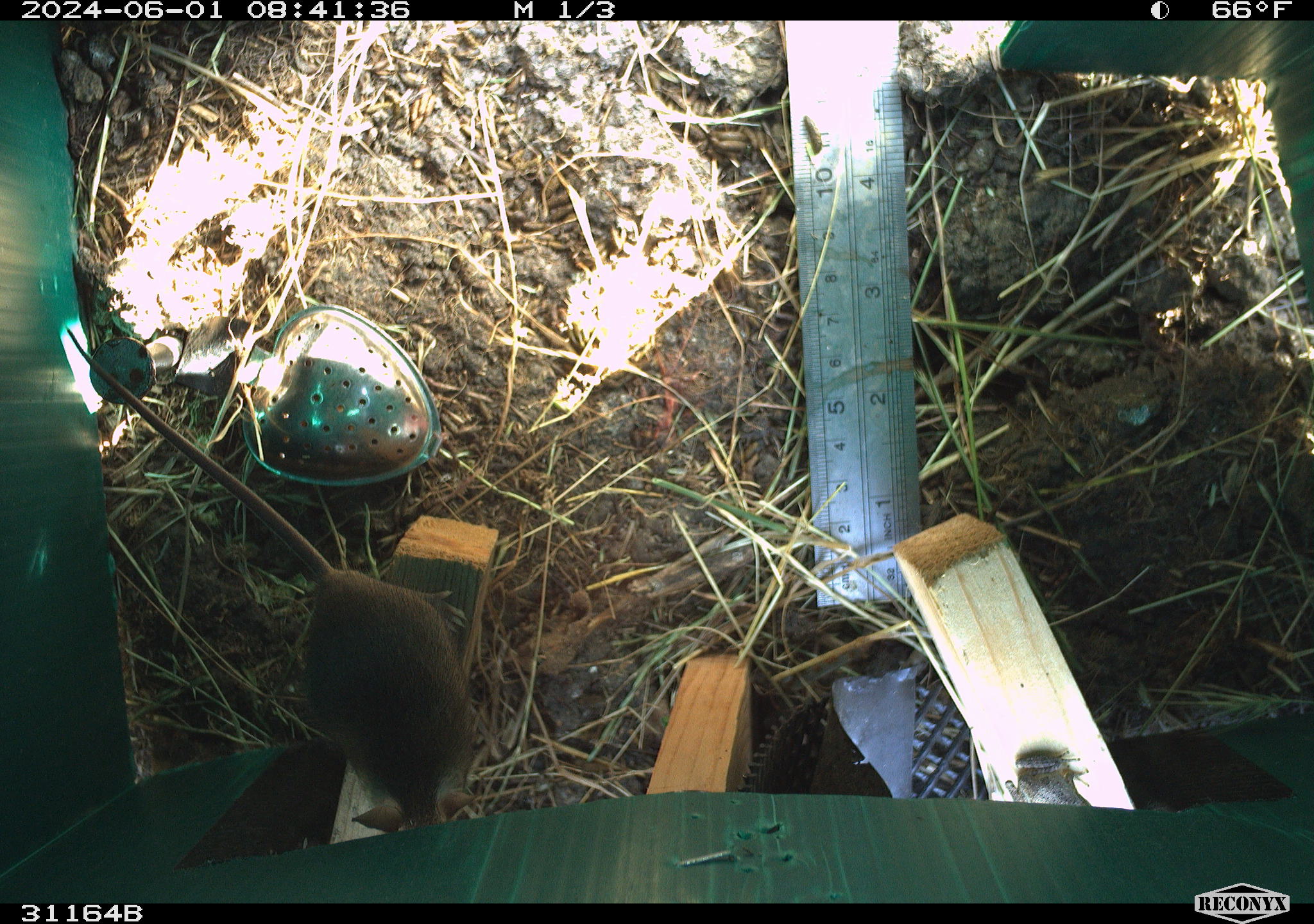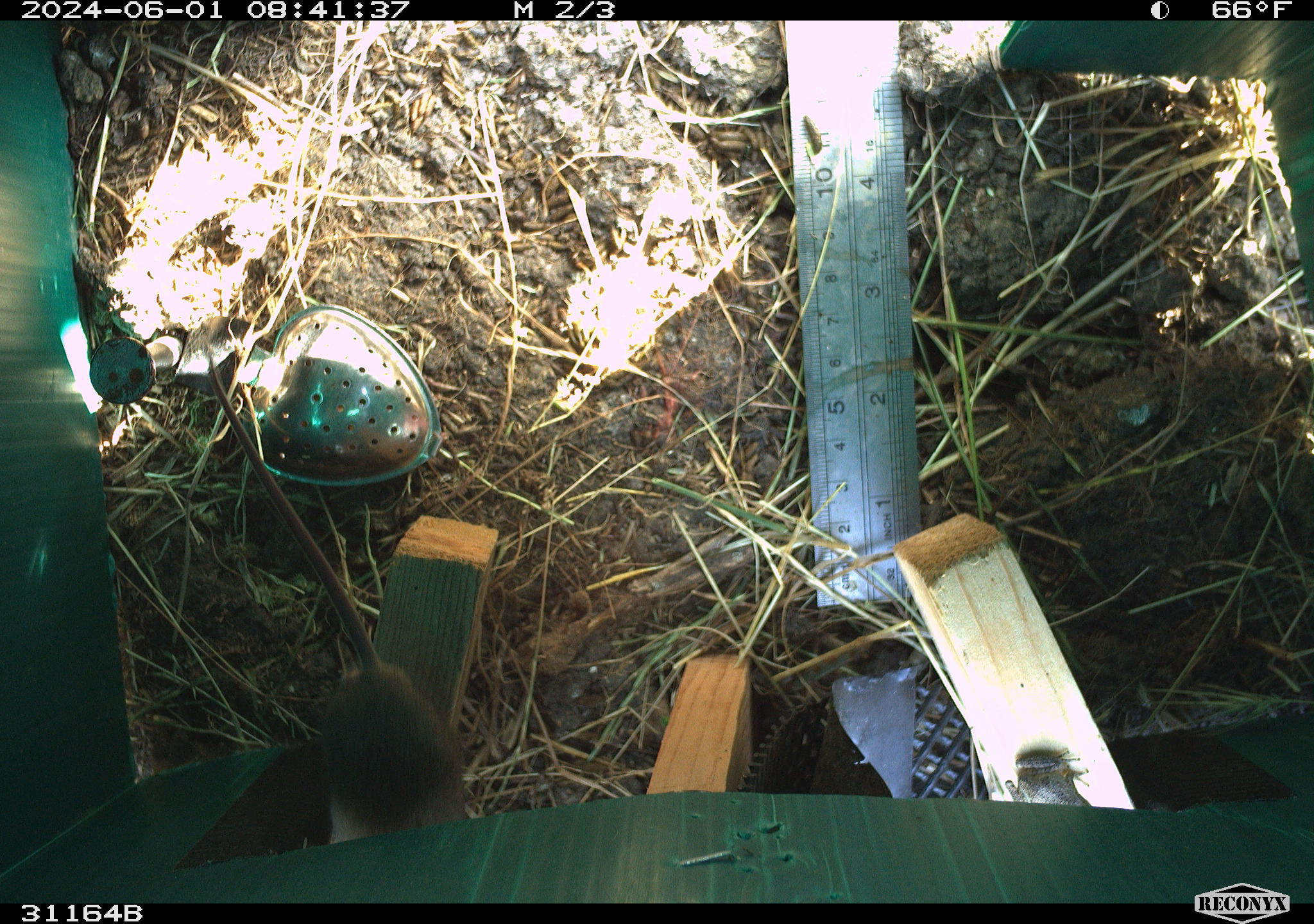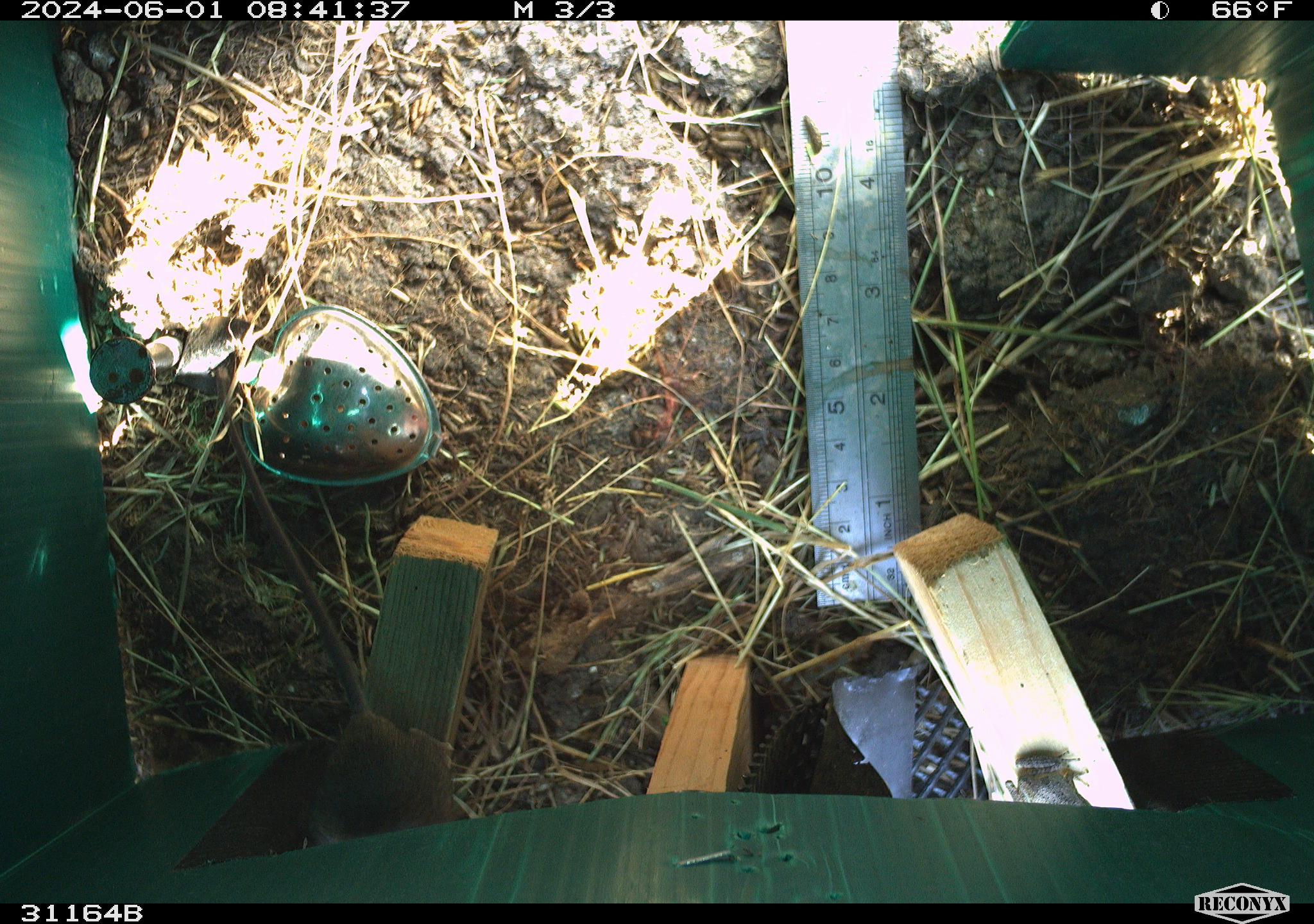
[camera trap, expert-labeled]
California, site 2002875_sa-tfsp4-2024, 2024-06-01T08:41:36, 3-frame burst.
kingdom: Animalia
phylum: Chordata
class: Mammalia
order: Rodentia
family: Muridae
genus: Mus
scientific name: Mus musculus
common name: house mouse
House mouse (Mus musculus).